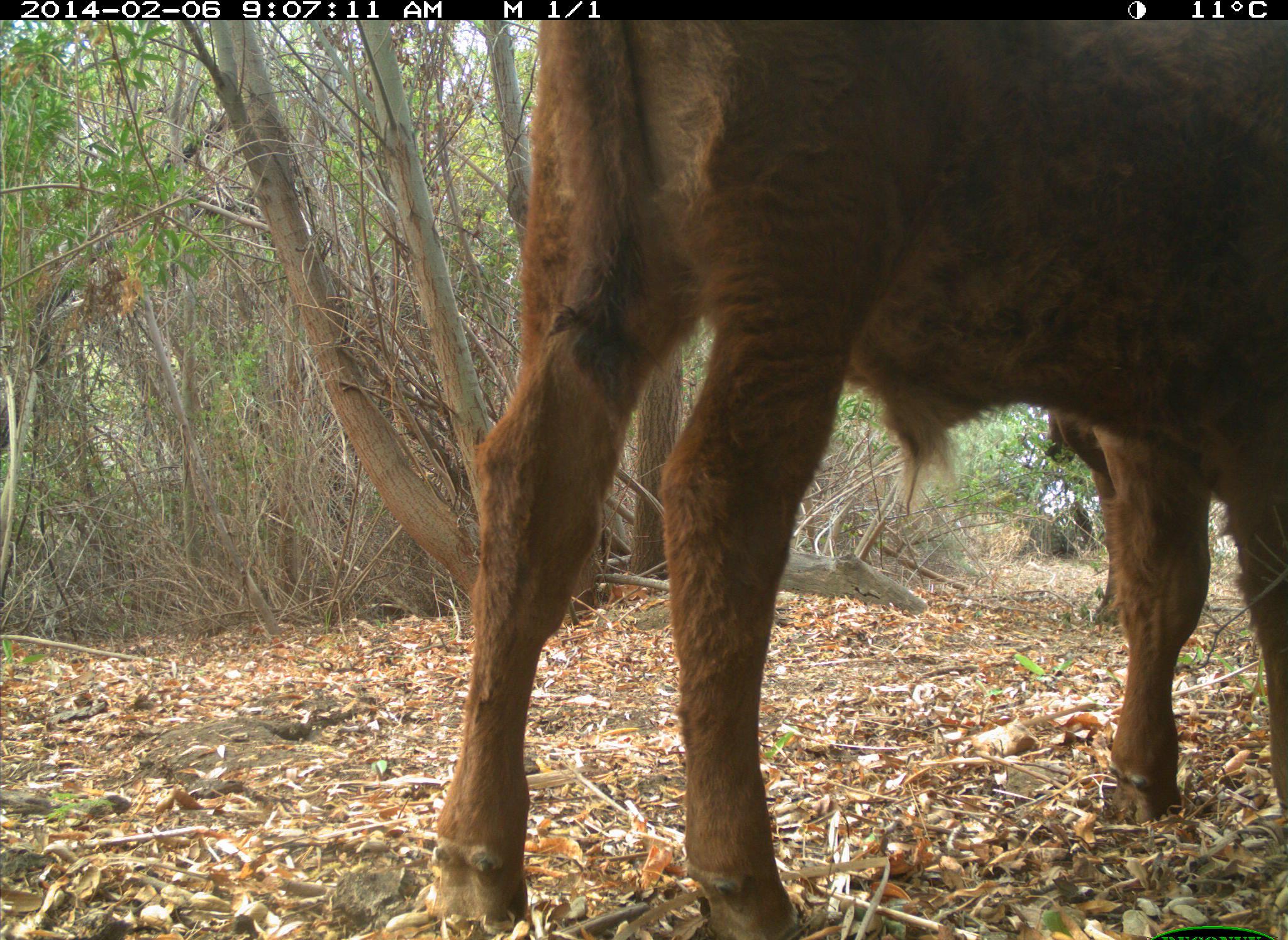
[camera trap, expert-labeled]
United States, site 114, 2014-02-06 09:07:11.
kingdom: Animalia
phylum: Chordata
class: Mammalia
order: Artiodactyla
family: Bovidae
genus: Bos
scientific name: Bos taurus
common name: cow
Cow (Bos taurus).